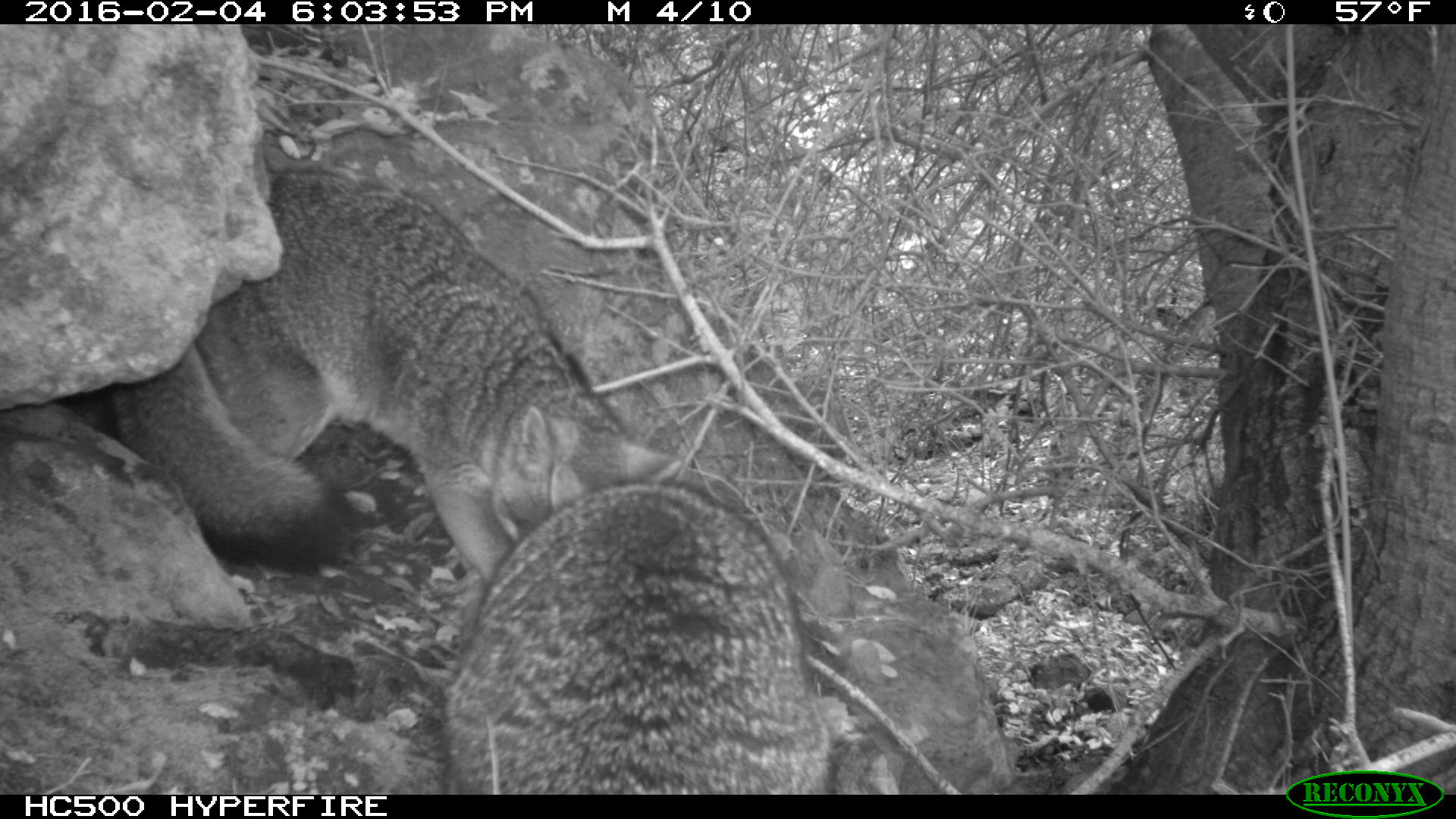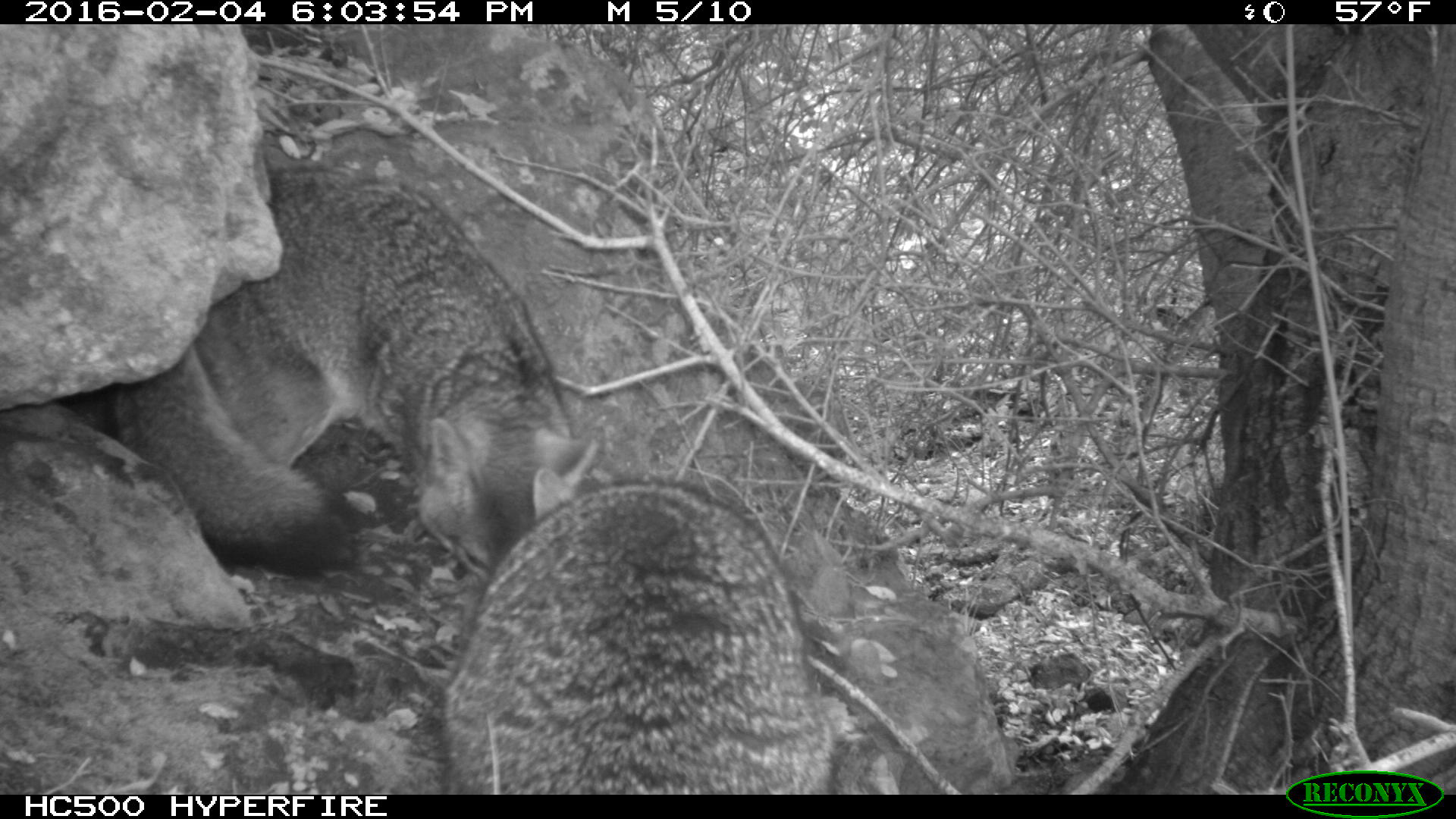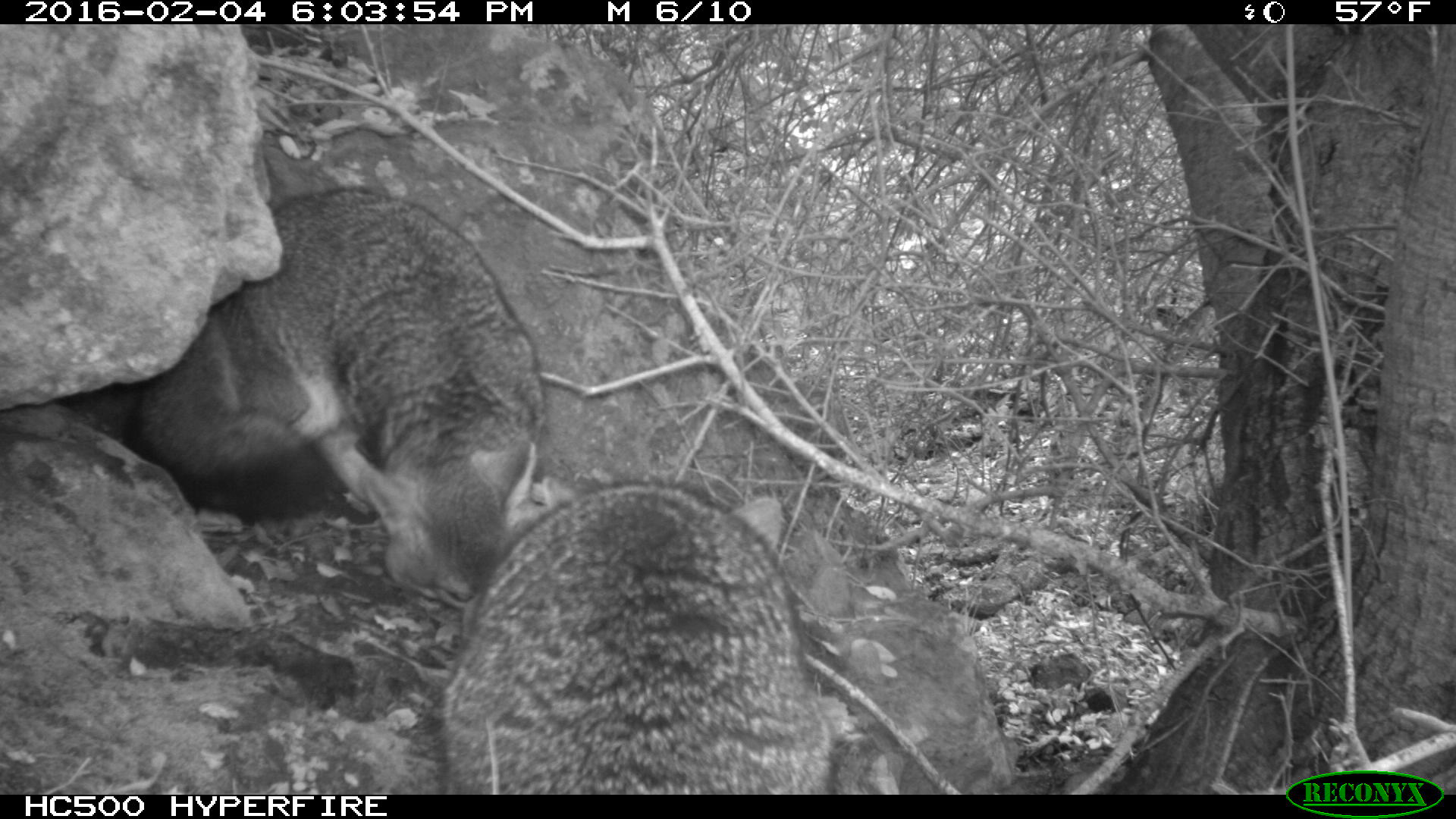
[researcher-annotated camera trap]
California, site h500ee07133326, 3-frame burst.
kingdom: Animalia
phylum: Chordata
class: Mammalia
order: Carnivora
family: Canidae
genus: Urocyon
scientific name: Urocyon littoralis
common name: island fox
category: fox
Fox (island fox) (Urocyon littoralis).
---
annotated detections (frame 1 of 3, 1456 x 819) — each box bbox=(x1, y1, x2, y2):
fox: bbox=(110, 165, 679, 595); bbox=(439, 481, 829, 794)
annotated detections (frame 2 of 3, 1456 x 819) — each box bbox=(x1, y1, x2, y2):
fox: bbox=(109, 165, 599, 581); bbox=(441, 467, 834, 793)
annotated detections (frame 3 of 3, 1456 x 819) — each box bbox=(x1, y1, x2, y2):
fox: bbox=(120, 187, 544, 595); bbox=(439, 475, 829, 794)